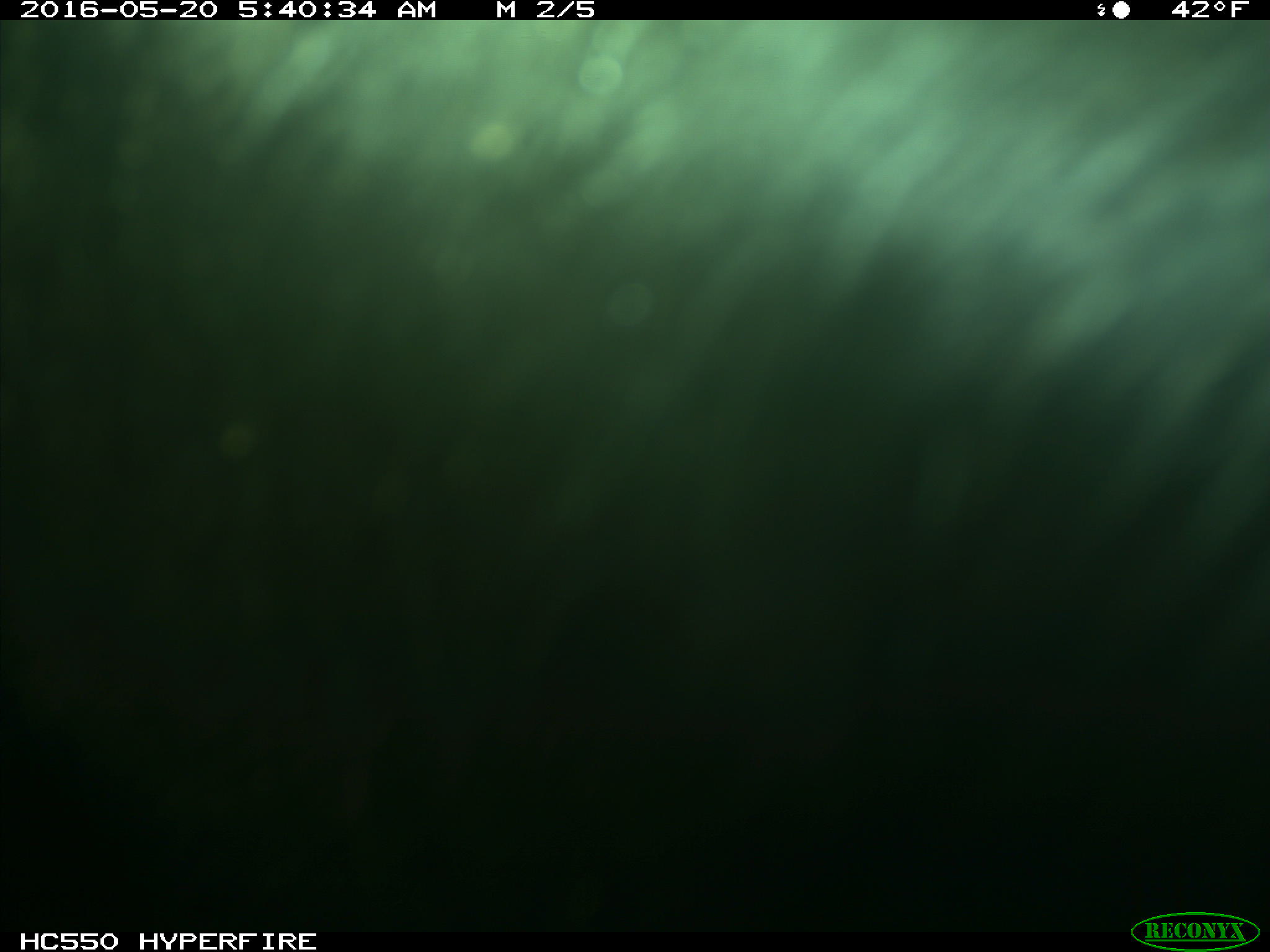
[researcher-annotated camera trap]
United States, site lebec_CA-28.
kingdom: Animalia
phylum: Chordata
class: Mammalia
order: Artiodactyla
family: Bovidae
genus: Bos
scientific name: Bos taurus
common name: domestic cow